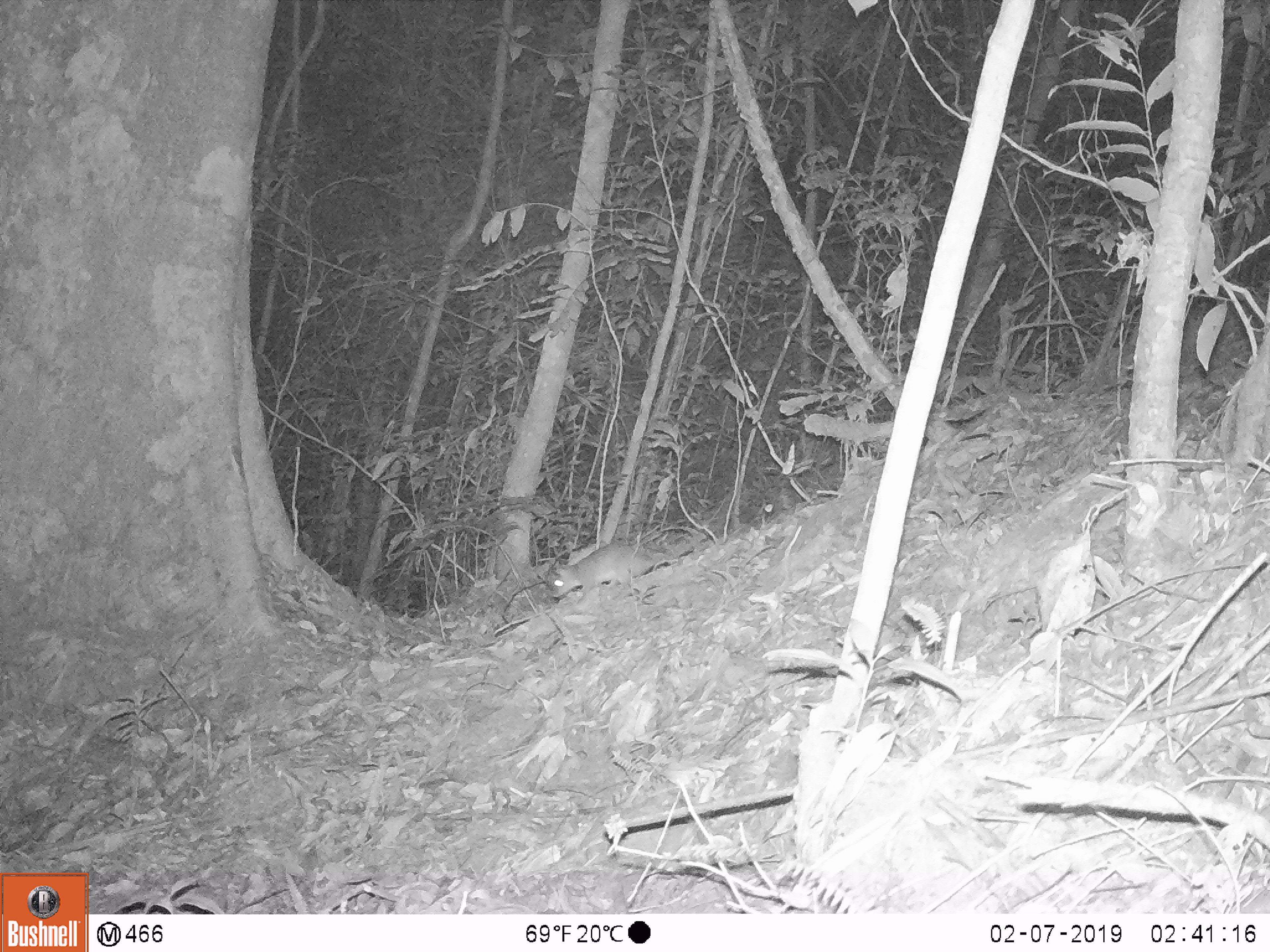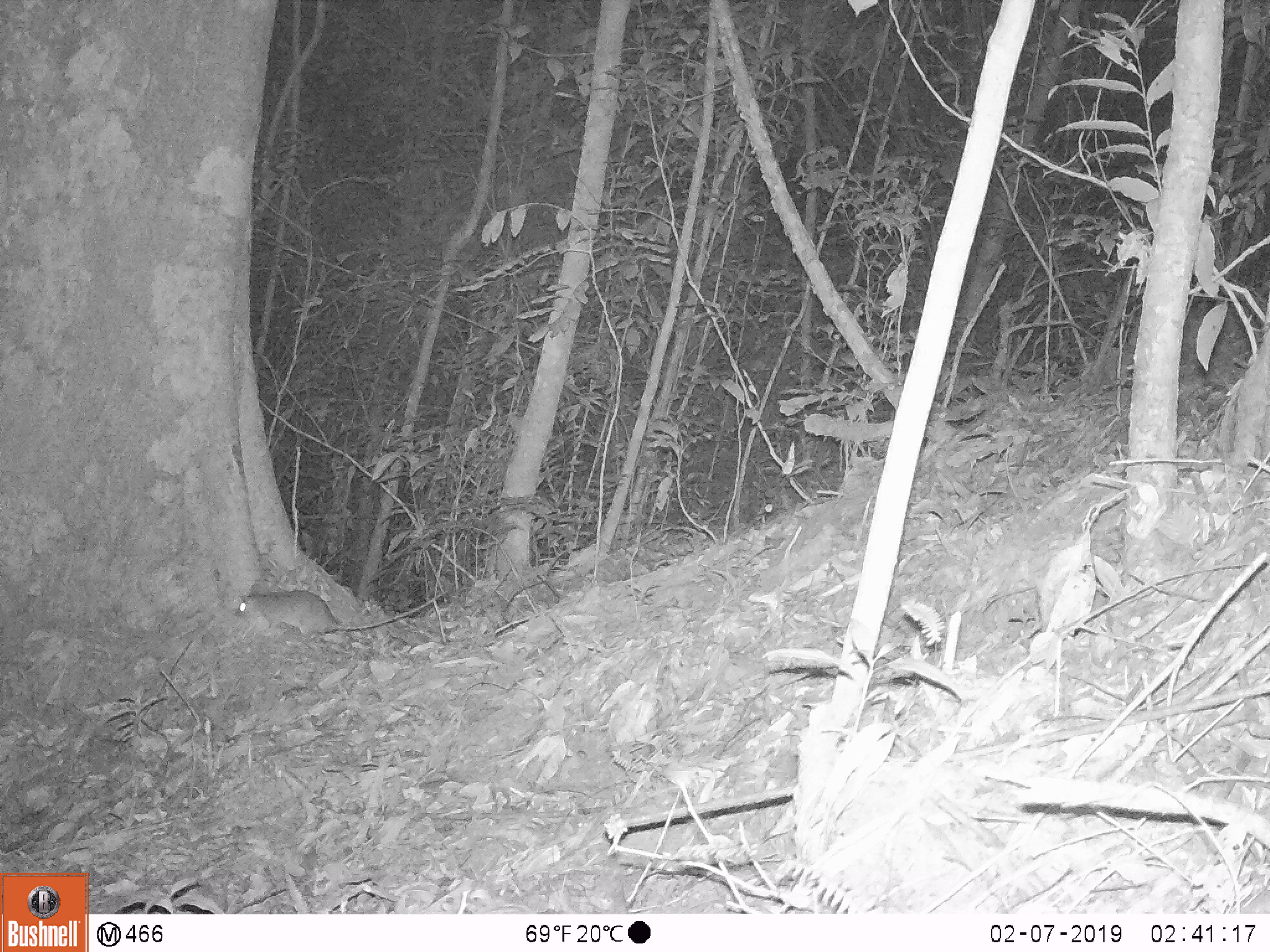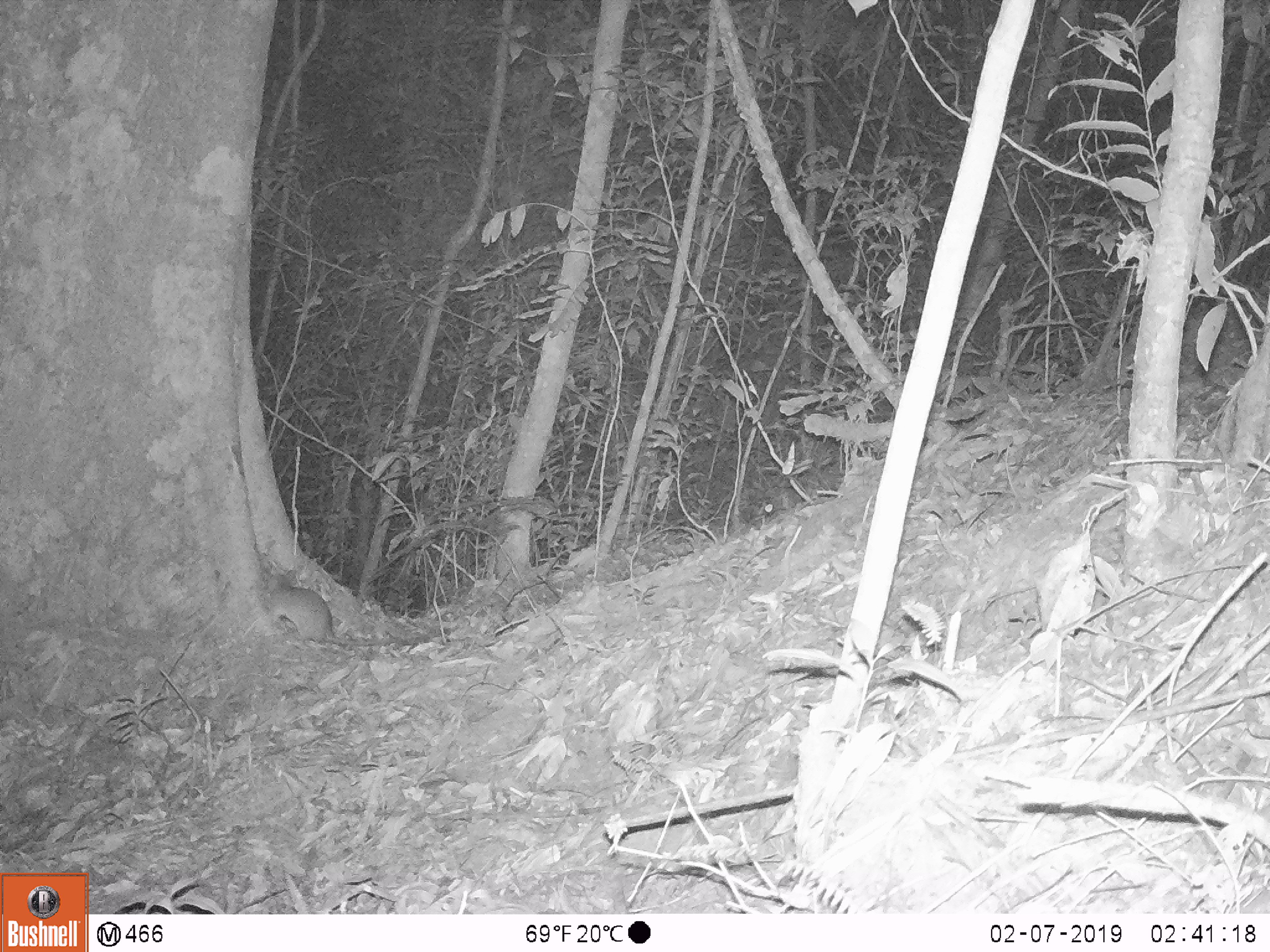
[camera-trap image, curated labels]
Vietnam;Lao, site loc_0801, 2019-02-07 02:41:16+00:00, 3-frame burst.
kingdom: Animalia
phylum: Chordata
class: Mammalia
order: Rodentia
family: Muridae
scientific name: Muridae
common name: old-world mice and rats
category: unidentified murid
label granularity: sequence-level